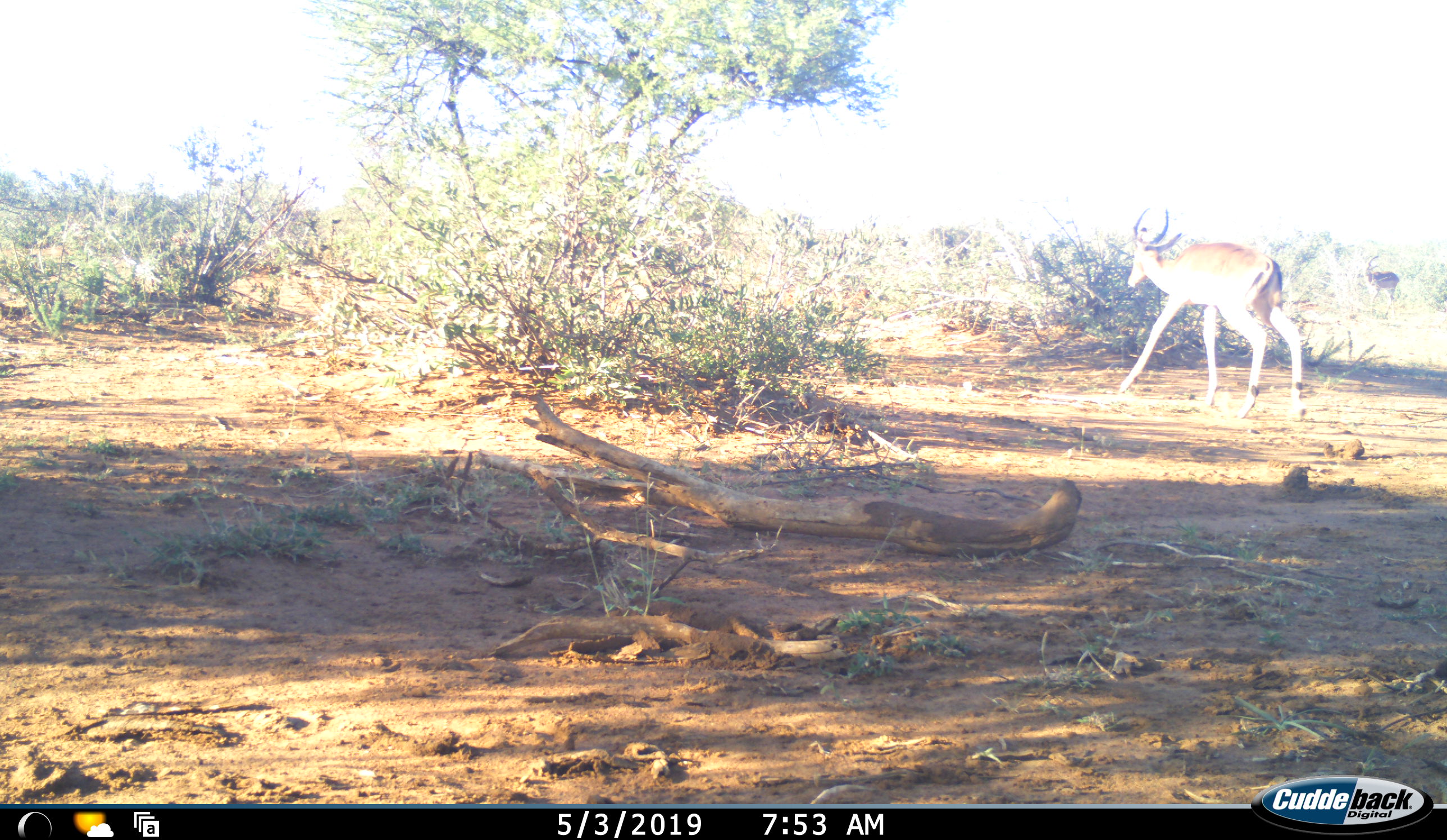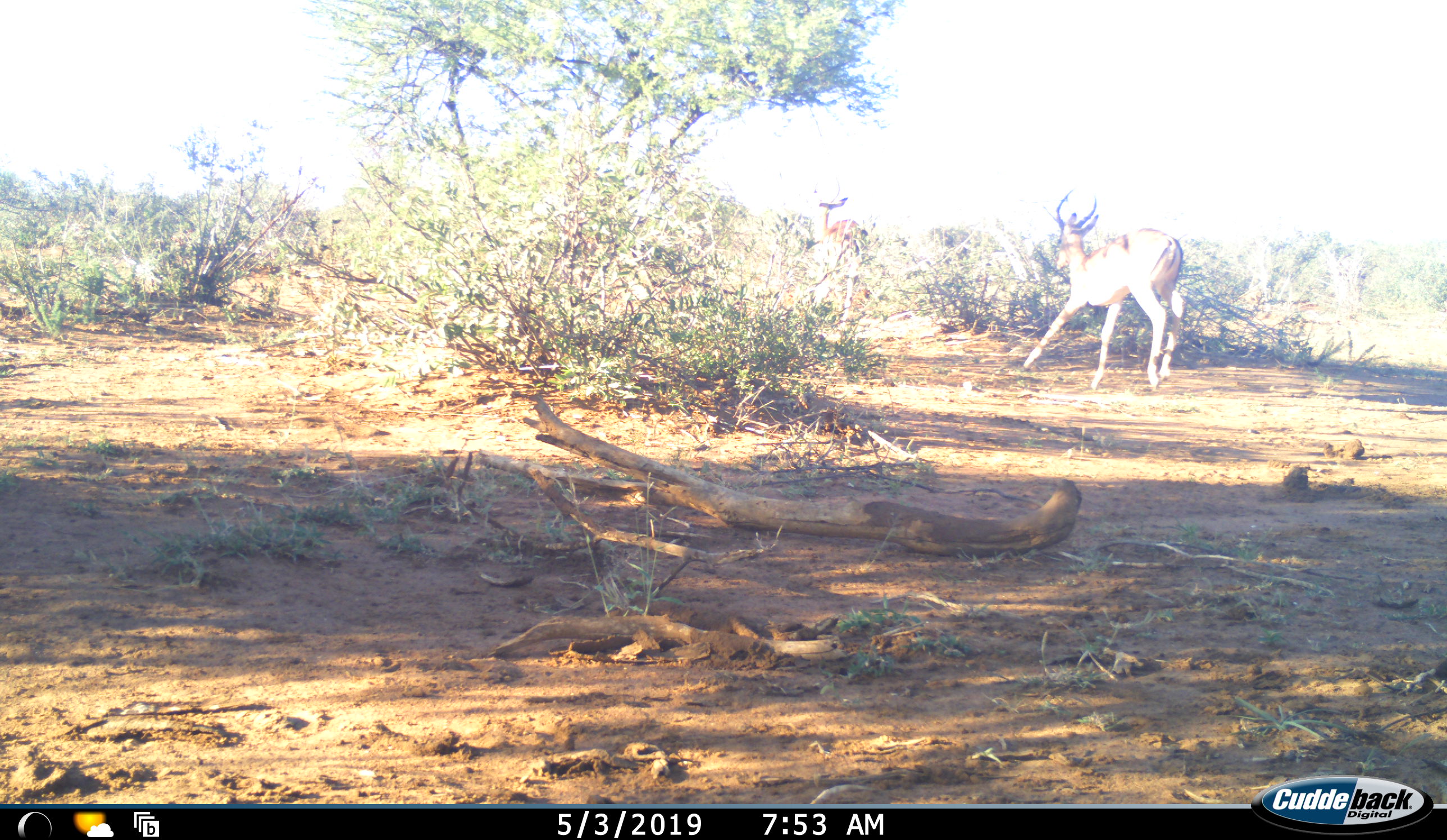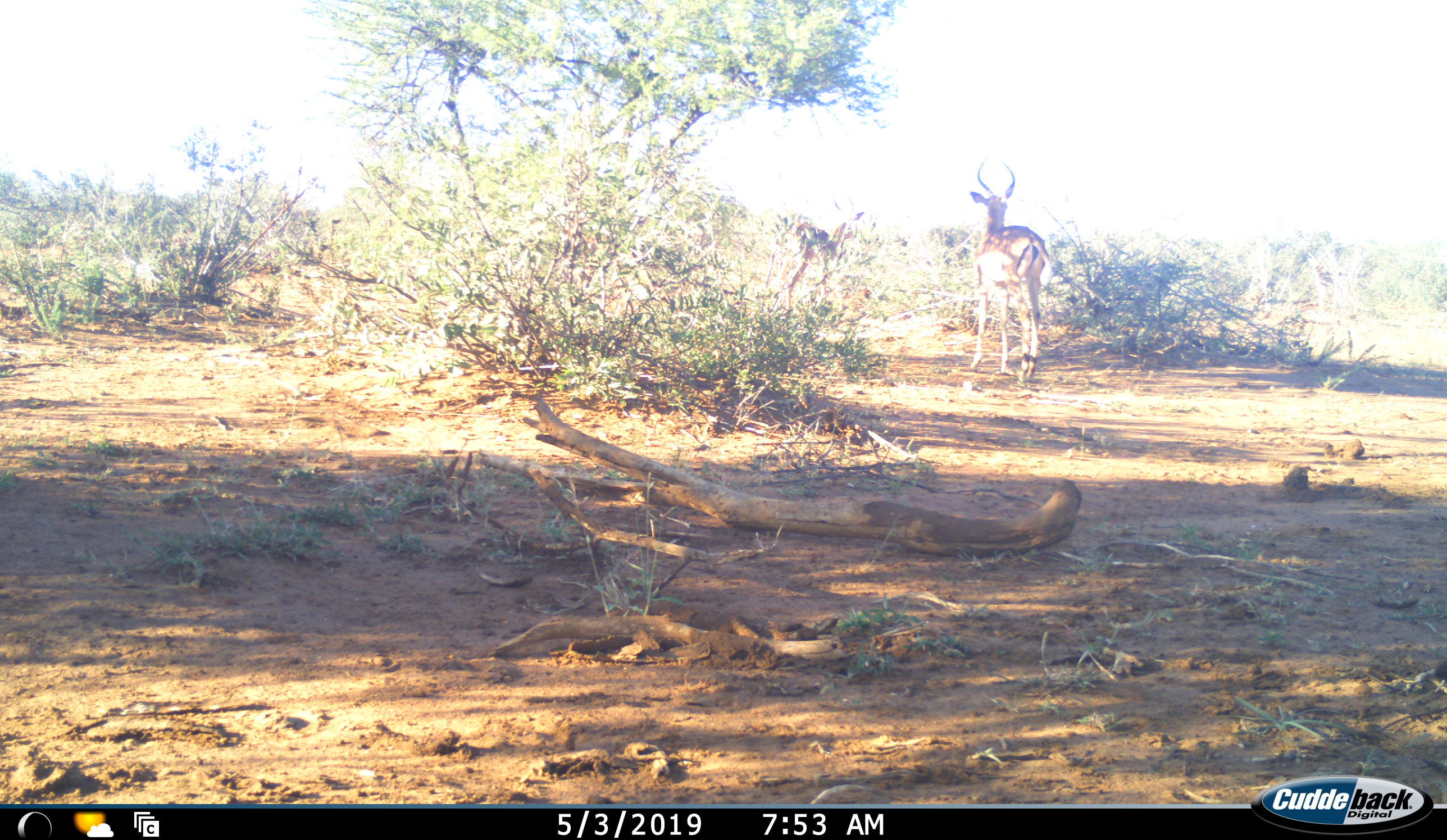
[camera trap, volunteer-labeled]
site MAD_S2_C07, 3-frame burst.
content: unidentified animal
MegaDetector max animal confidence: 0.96